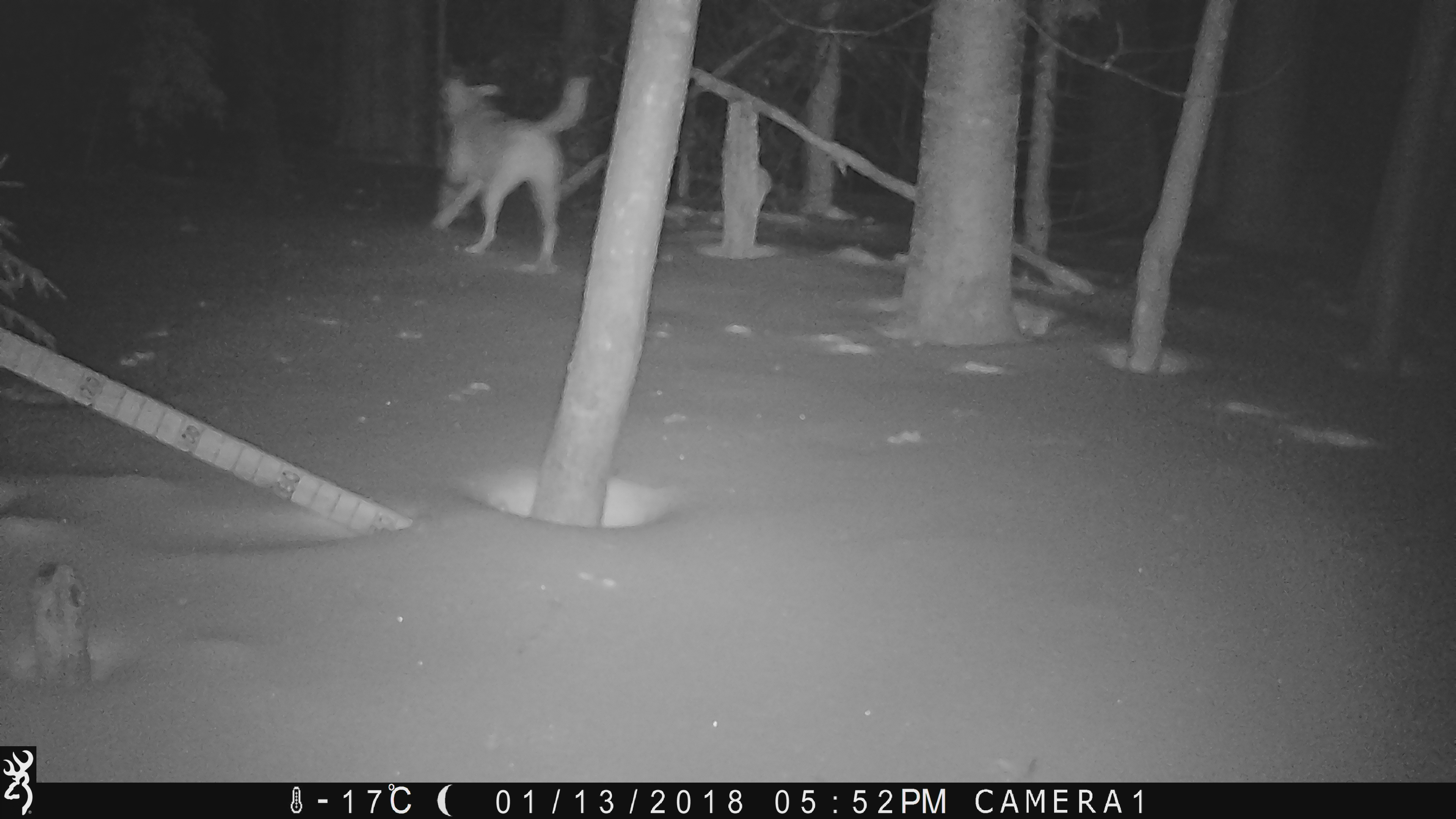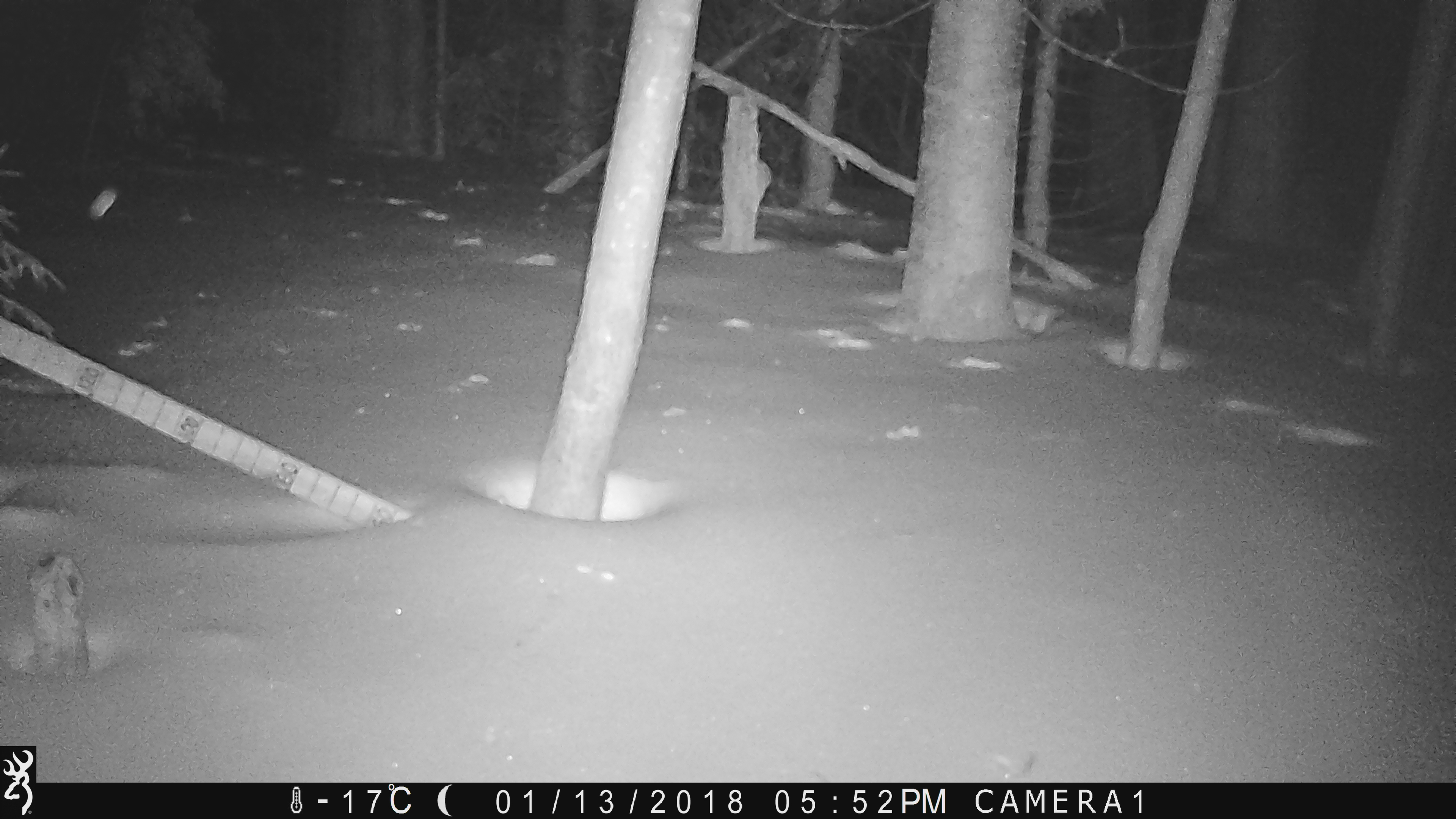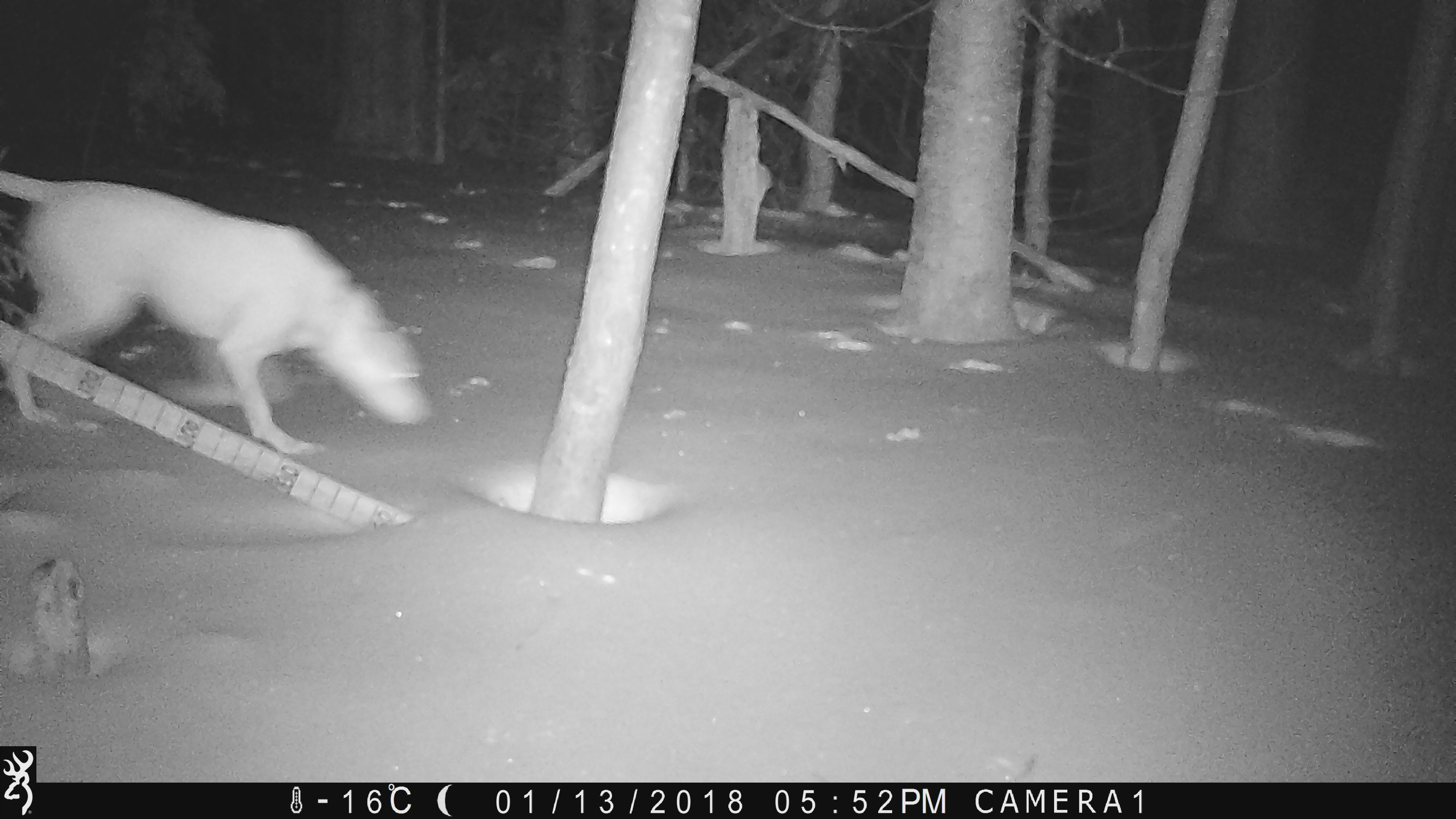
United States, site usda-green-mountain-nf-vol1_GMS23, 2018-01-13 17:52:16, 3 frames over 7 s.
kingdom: Animalia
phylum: Chordata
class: Mammalia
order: Carnivora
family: Canidae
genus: Canis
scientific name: Canis familiaris familiaris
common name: domestic dog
Domestic dog (Canis familiaris familiaris).